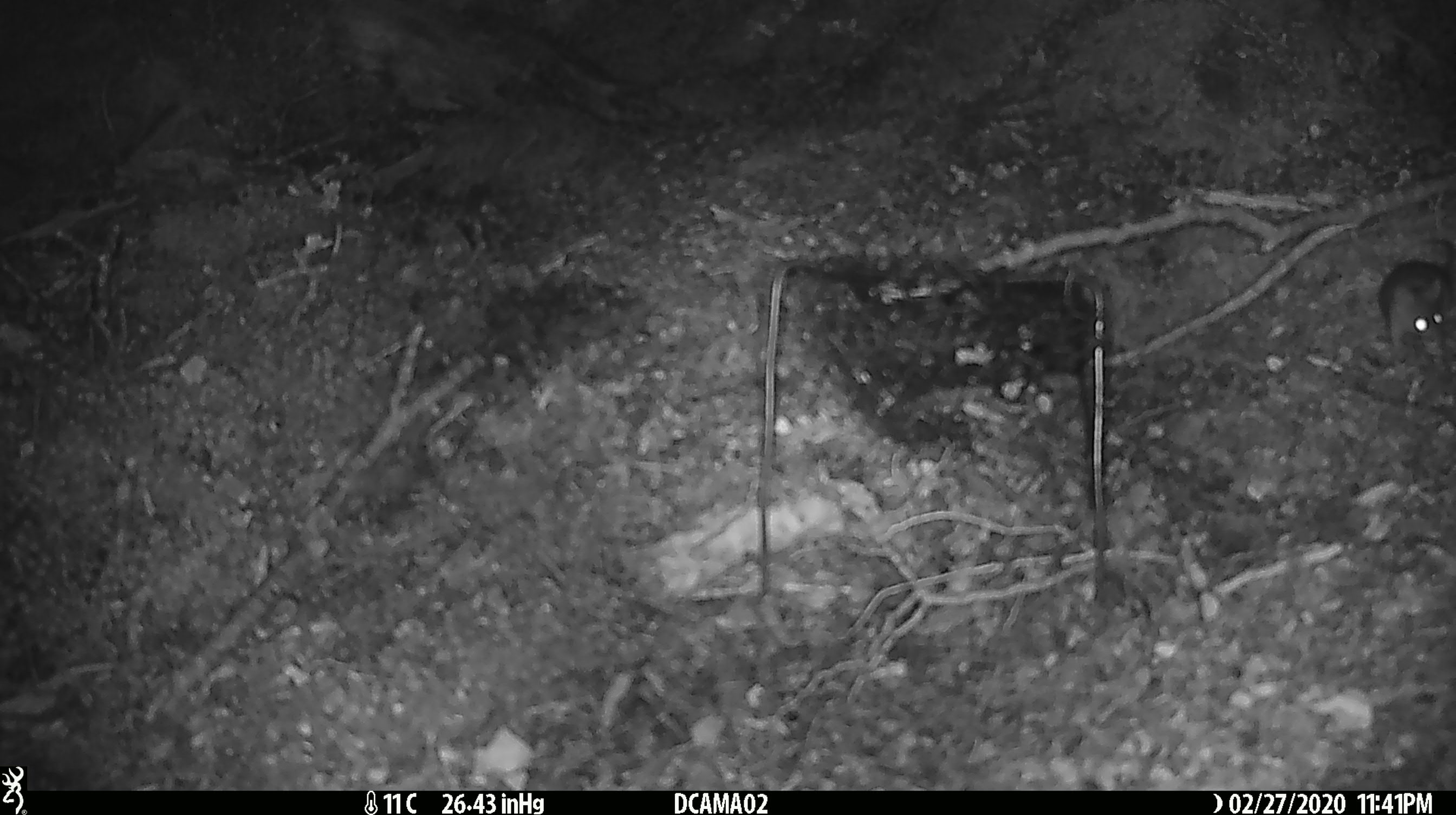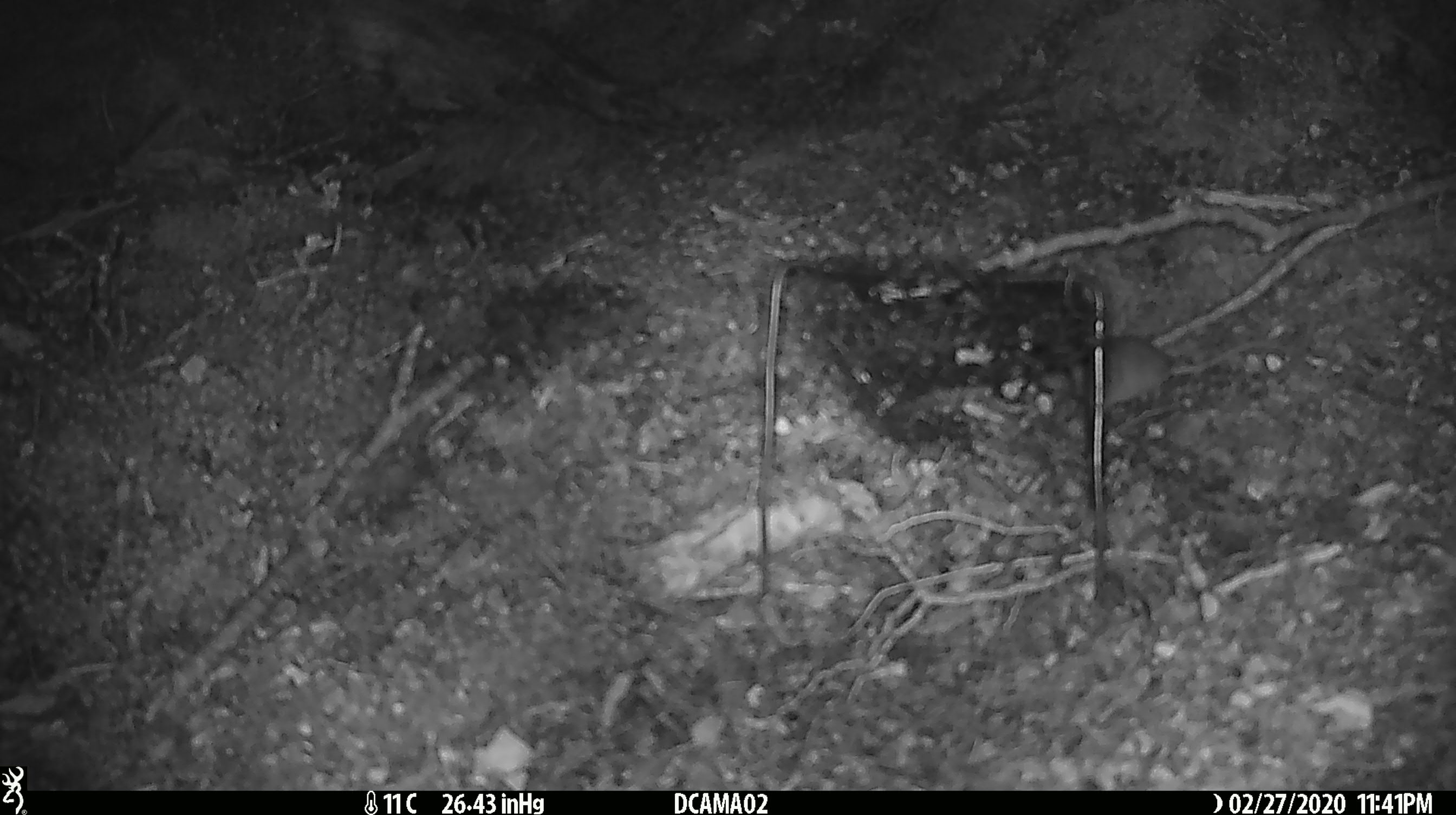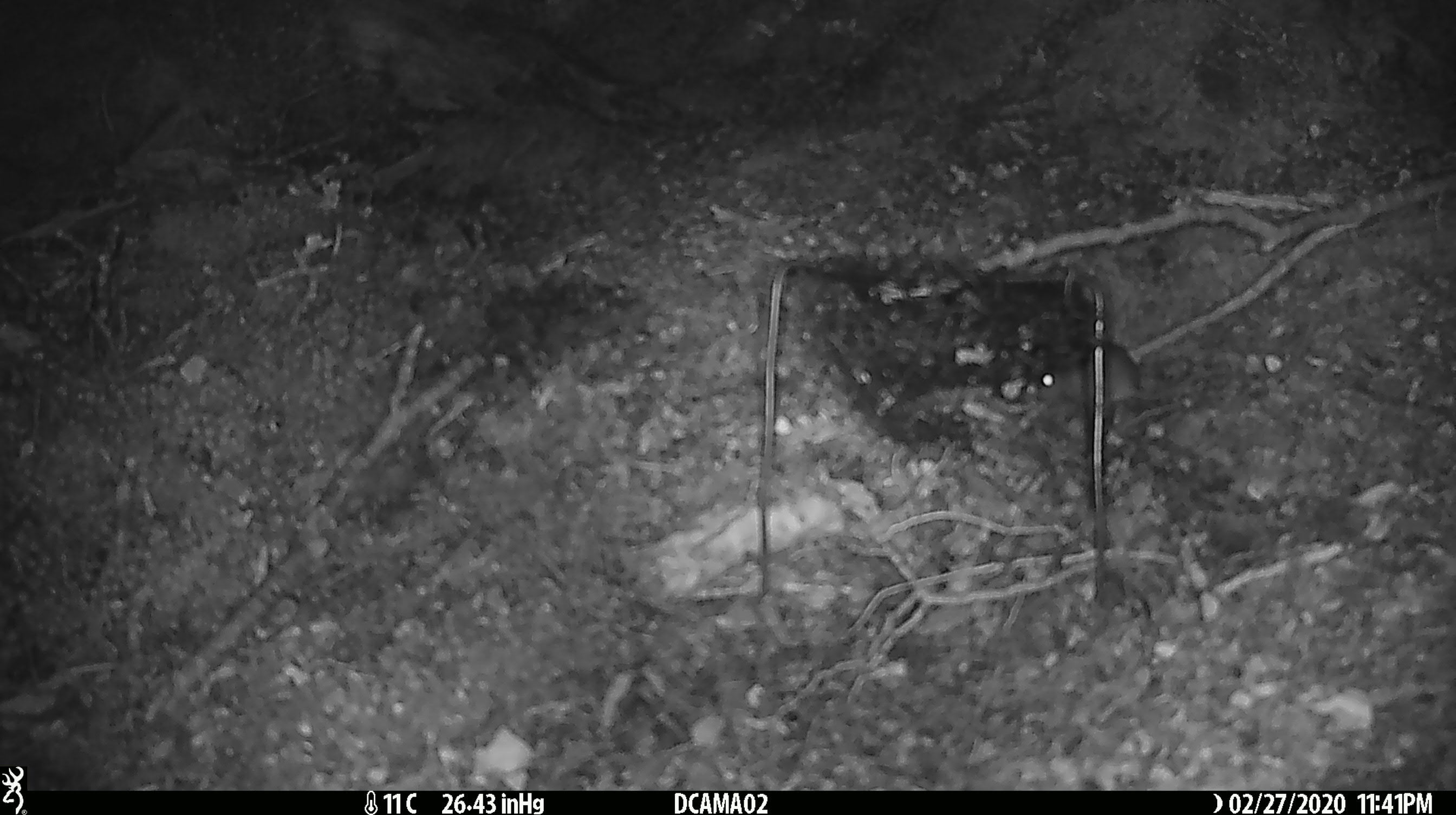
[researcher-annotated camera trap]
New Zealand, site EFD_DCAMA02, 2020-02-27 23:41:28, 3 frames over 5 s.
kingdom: Animalia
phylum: Chordata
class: Mammalia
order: Rodentia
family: Muridae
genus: Mus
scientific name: Mus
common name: mouse